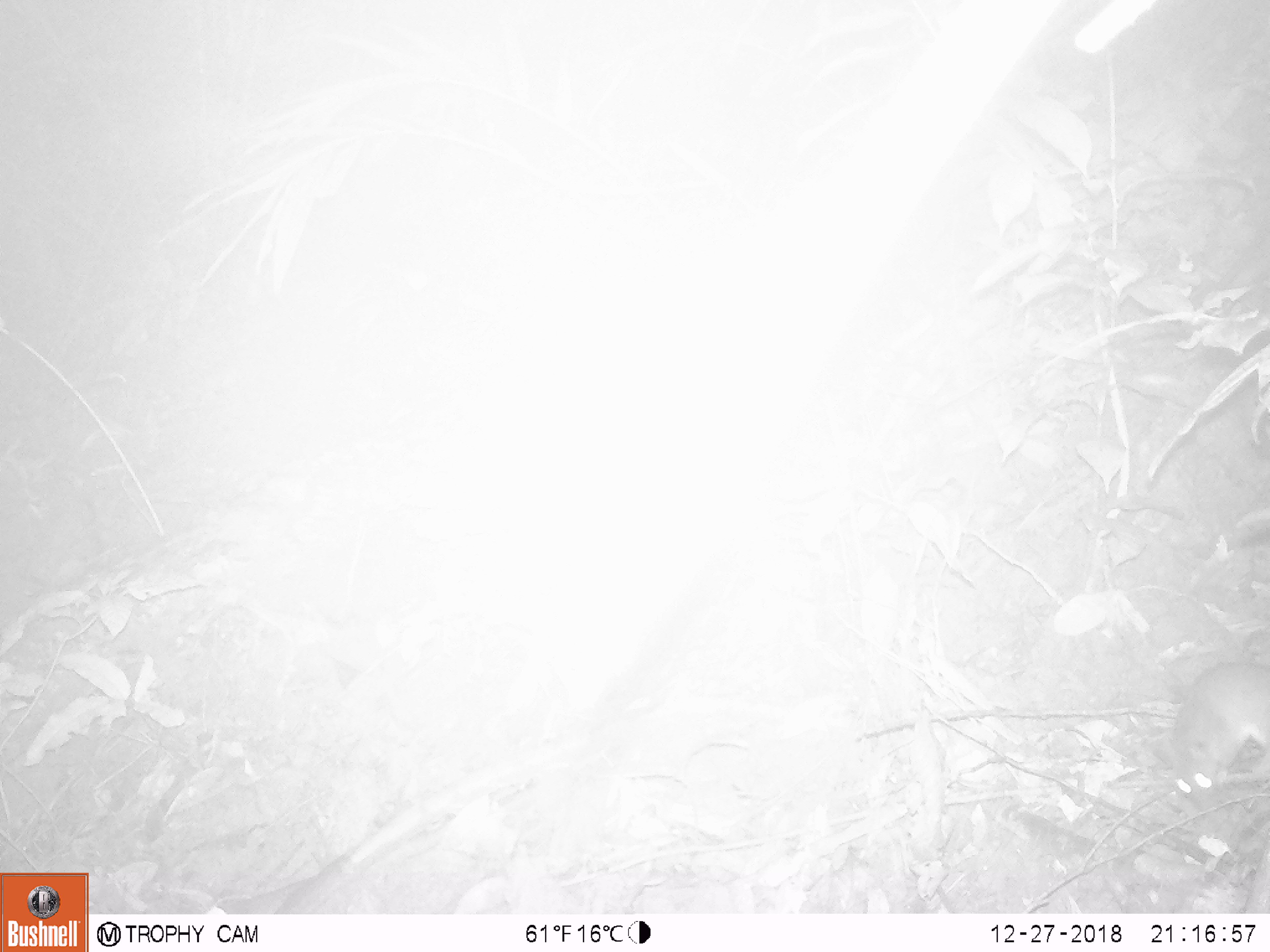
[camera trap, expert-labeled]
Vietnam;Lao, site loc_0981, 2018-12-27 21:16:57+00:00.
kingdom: Animalia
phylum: Chordata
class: Mammalia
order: Rodentia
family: Muridae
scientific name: Muridae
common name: old-world mice and rats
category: unidentified murid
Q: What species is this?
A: Unidentified murid (old-world mice and rats) (Muridae).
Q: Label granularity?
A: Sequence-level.